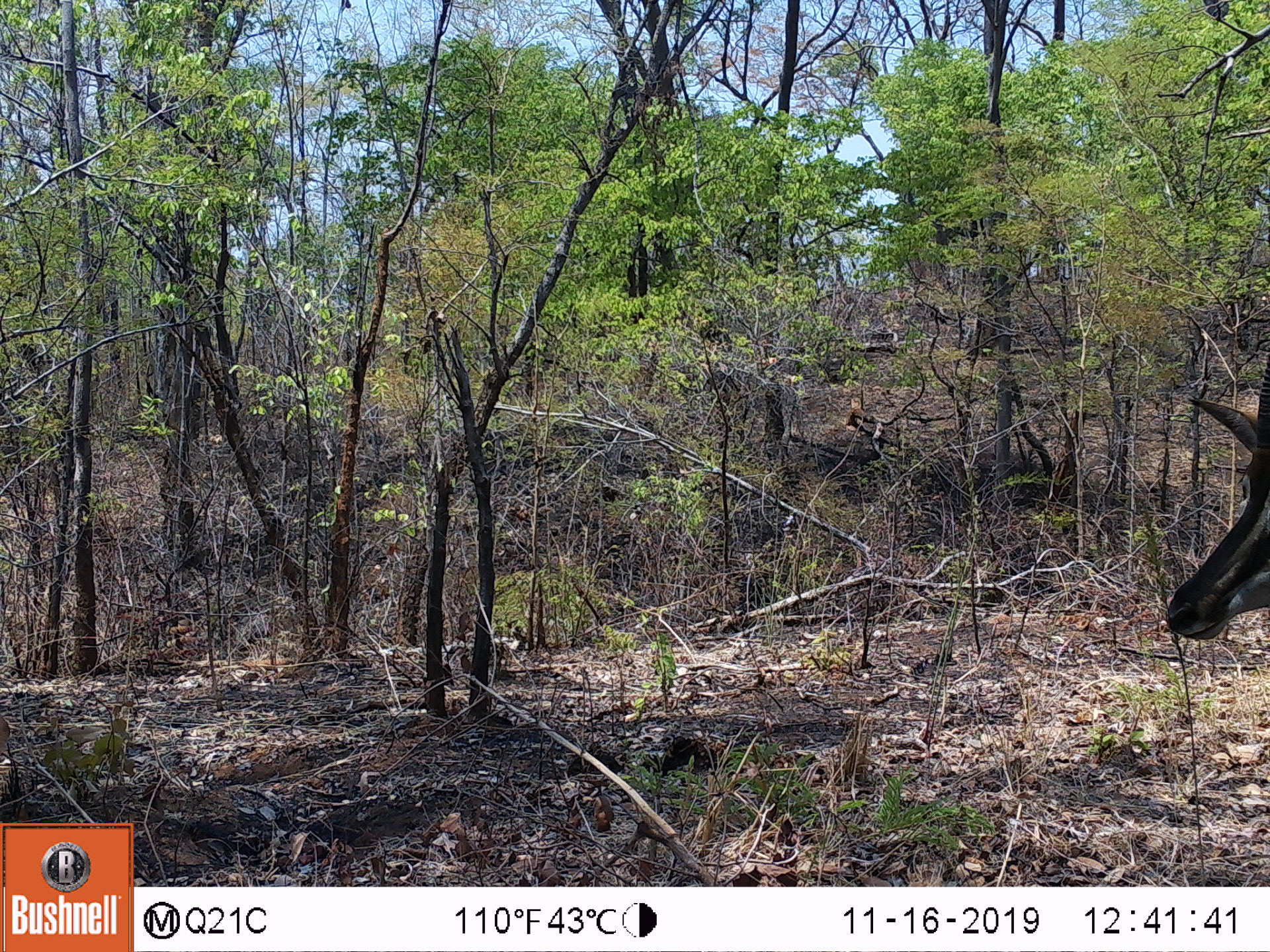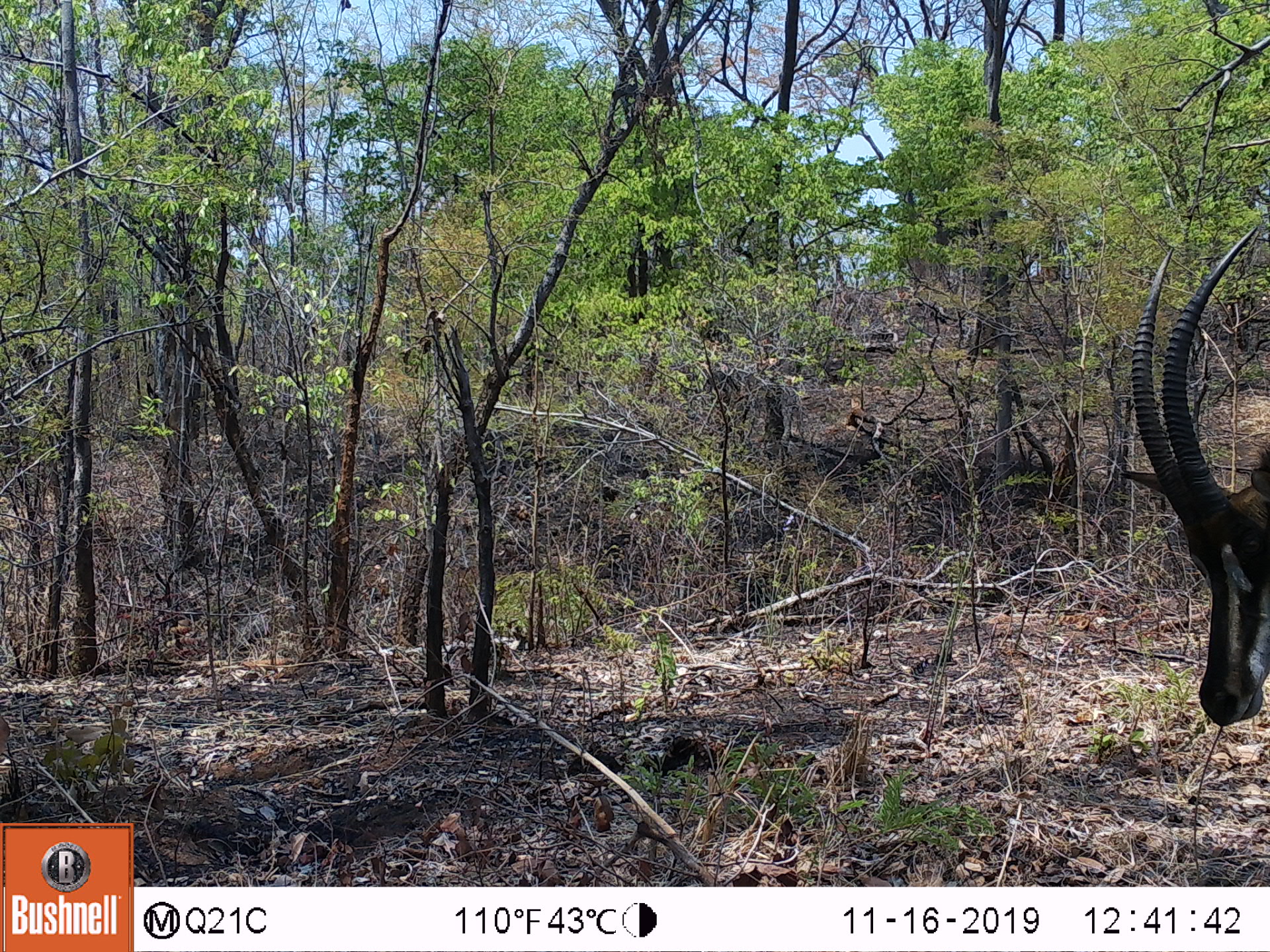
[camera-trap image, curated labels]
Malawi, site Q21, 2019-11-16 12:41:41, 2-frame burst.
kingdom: Animalia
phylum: Chordata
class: Mammalia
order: Artiodactyla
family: Bovidae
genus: Hippotragus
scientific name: Hippotragus niger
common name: sable antelope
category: sable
Sable (sable antelope) (Hippotragus niger), count 1.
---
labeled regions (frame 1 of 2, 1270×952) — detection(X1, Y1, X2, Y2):
sable: detection(1155, 360, 1262, 645)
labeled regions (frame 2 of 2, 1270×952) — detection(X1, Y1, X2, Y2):
sable: detection(1116, 227, 1266, 737)